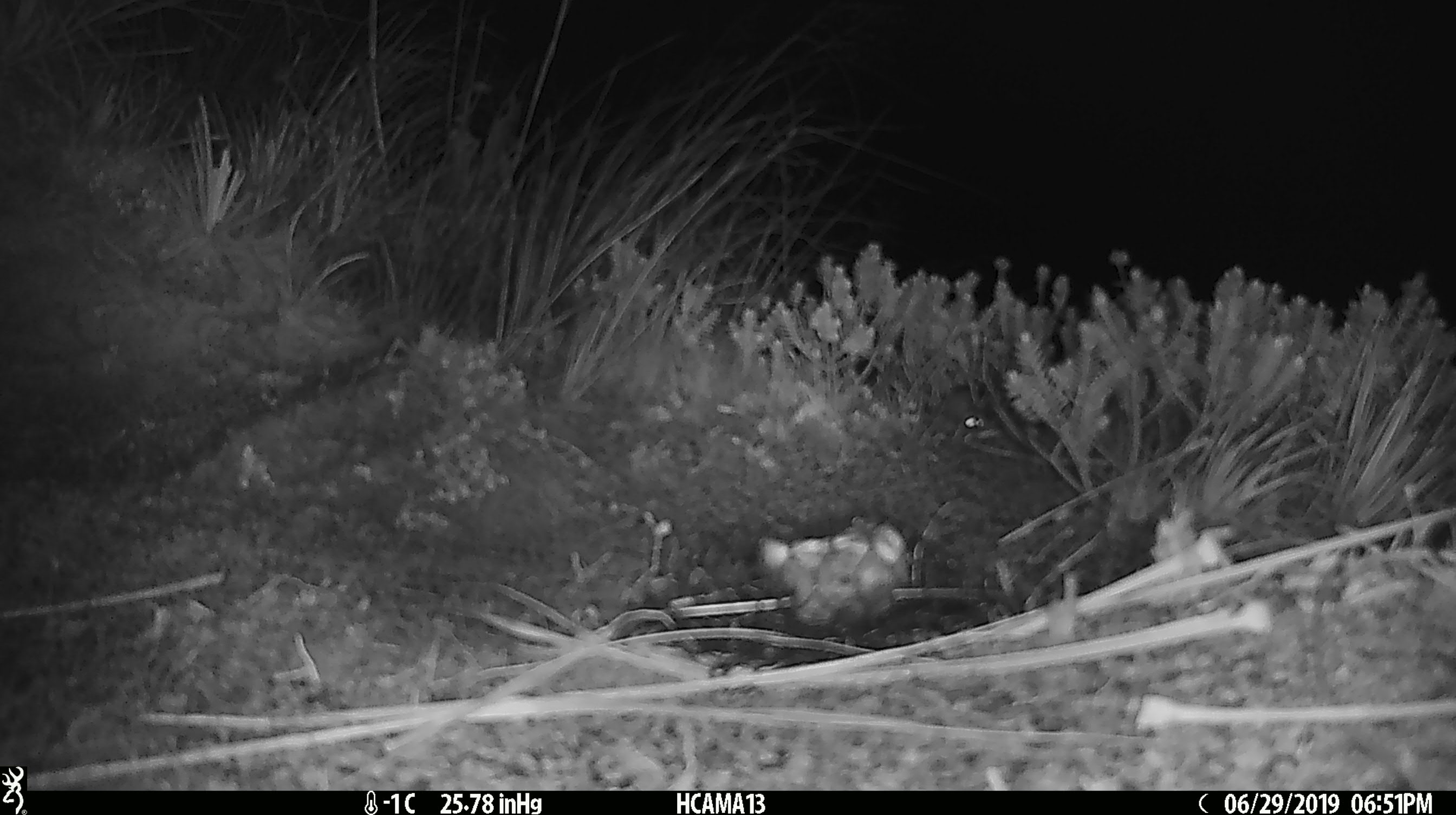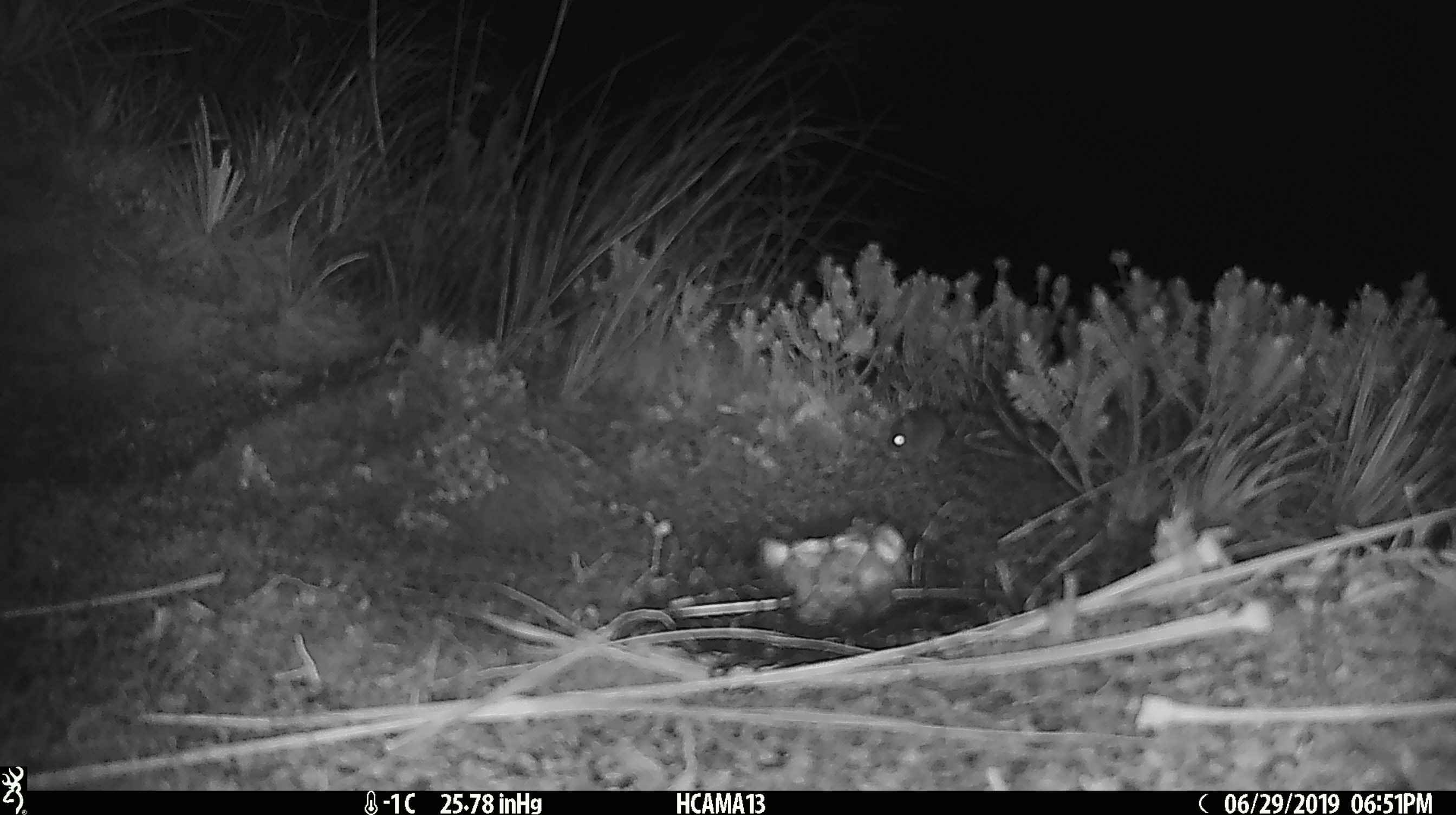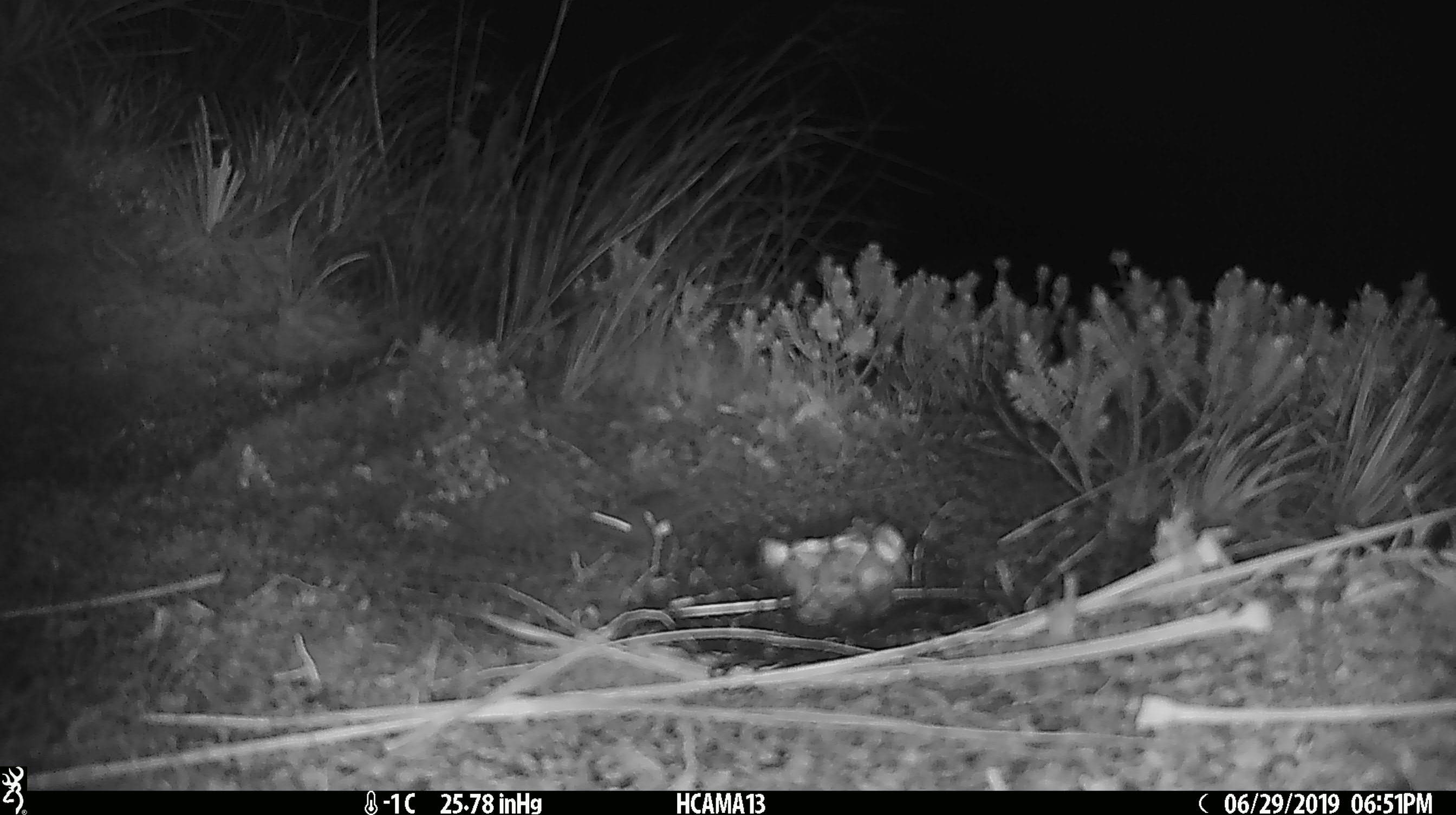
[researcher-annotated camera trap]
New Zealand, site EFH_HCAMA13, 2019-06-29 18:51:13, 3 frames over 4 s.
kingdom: Animalia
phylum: Chordata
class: Mammalia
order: Rodentia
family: Muridae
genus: Mus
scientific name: Mus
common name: mouse